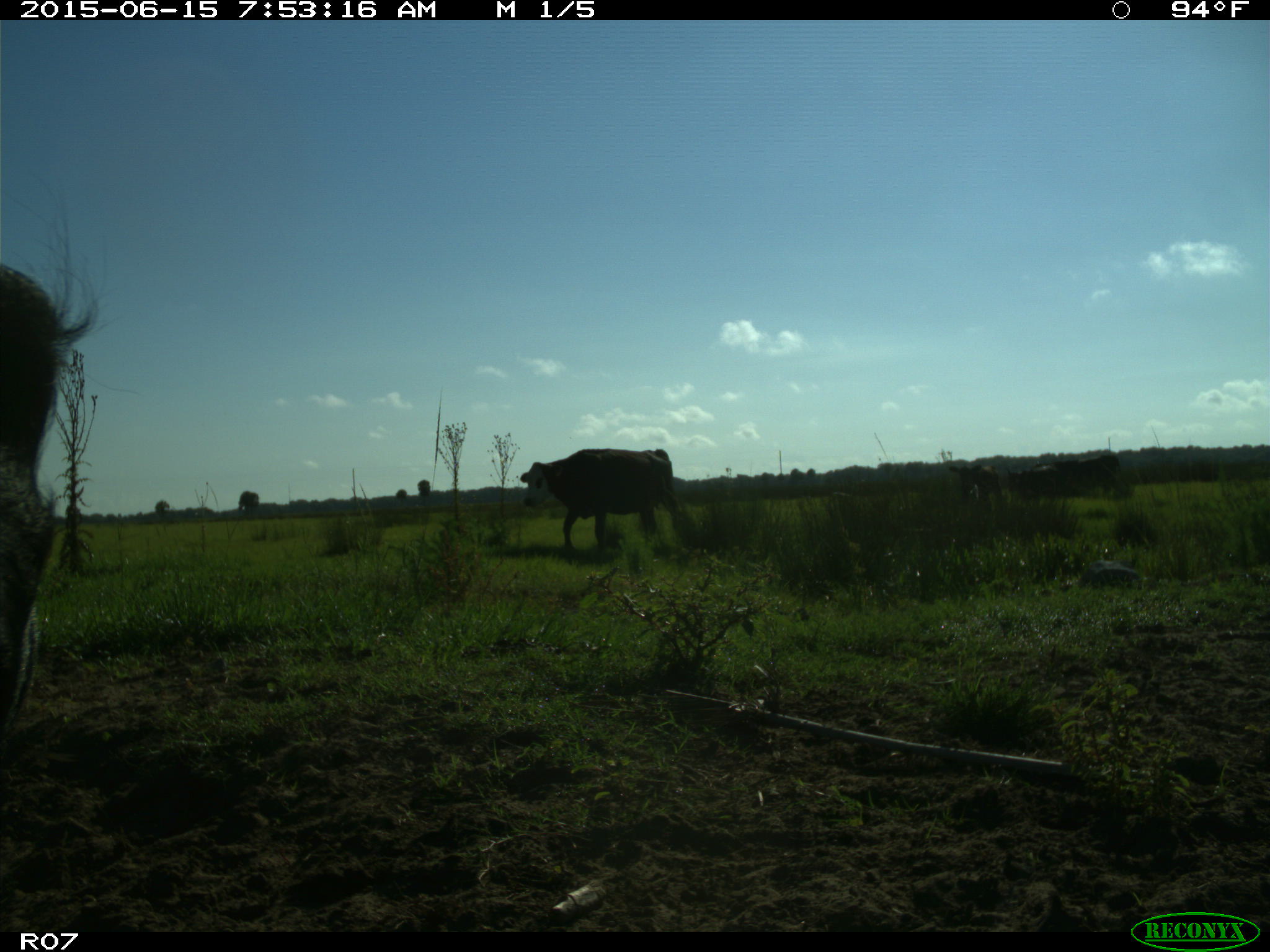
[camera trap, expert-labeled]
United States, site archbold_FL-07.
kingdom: Animalia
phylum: Chordata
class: Mammalia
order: Artiodactyla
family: Bovidae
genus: Bos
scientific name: Bos taurus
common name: domestic cow